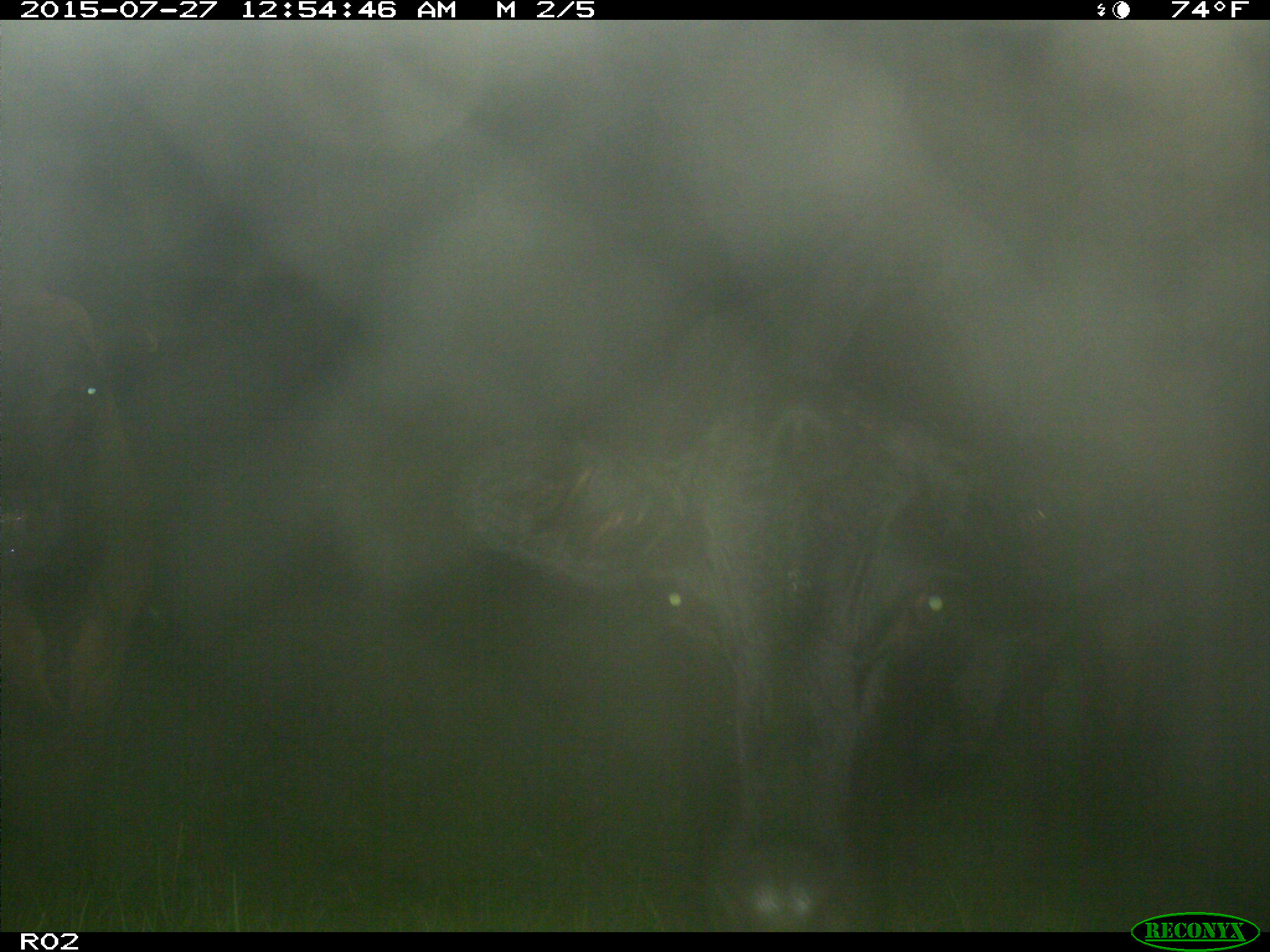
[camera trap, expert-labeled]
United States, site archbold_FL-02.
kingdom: Animalia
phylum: Chordata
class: Mammalia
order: Artiodactyla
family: Bovidae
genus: Bos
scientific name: Bos taurus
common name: domestic cow